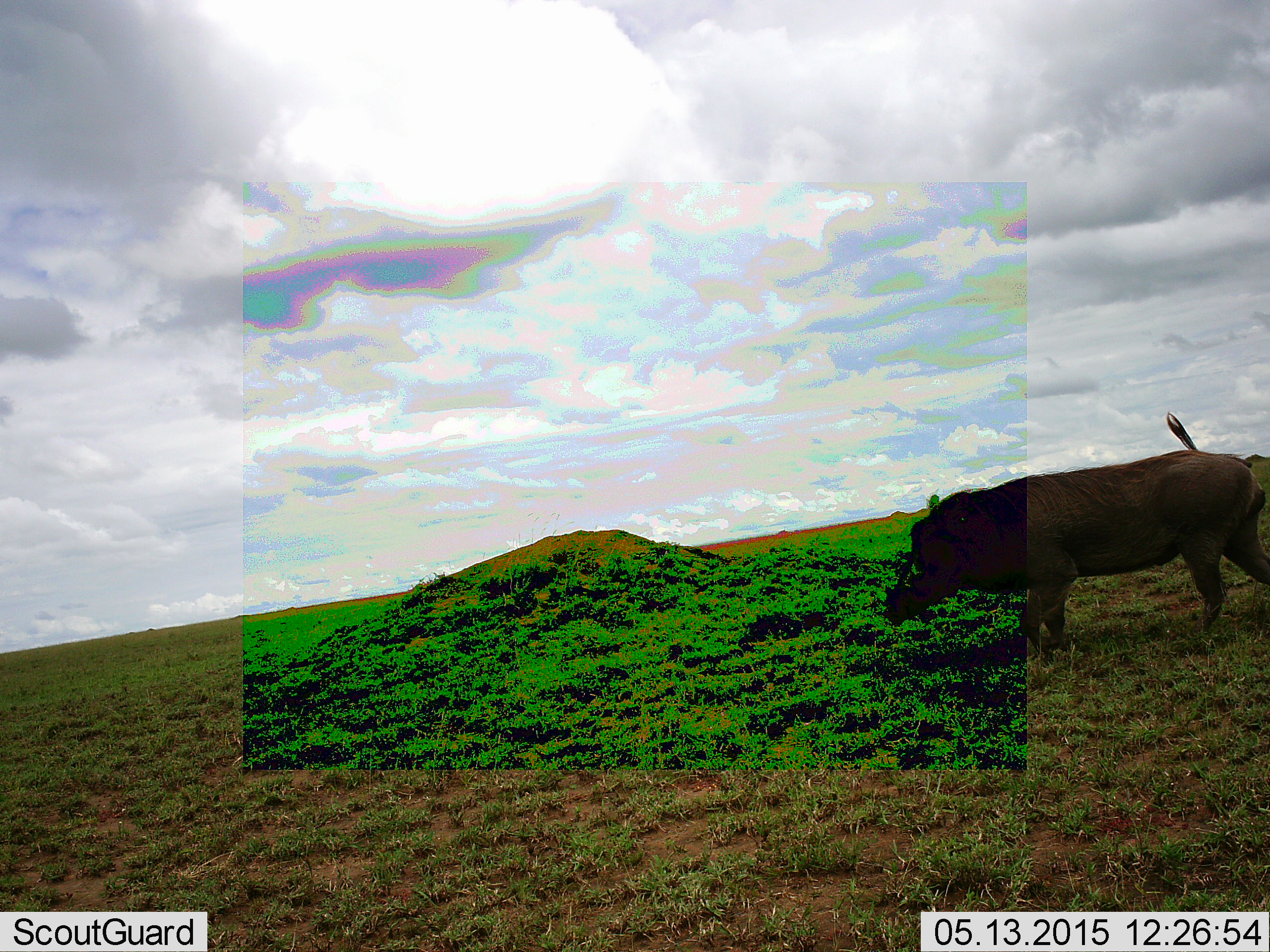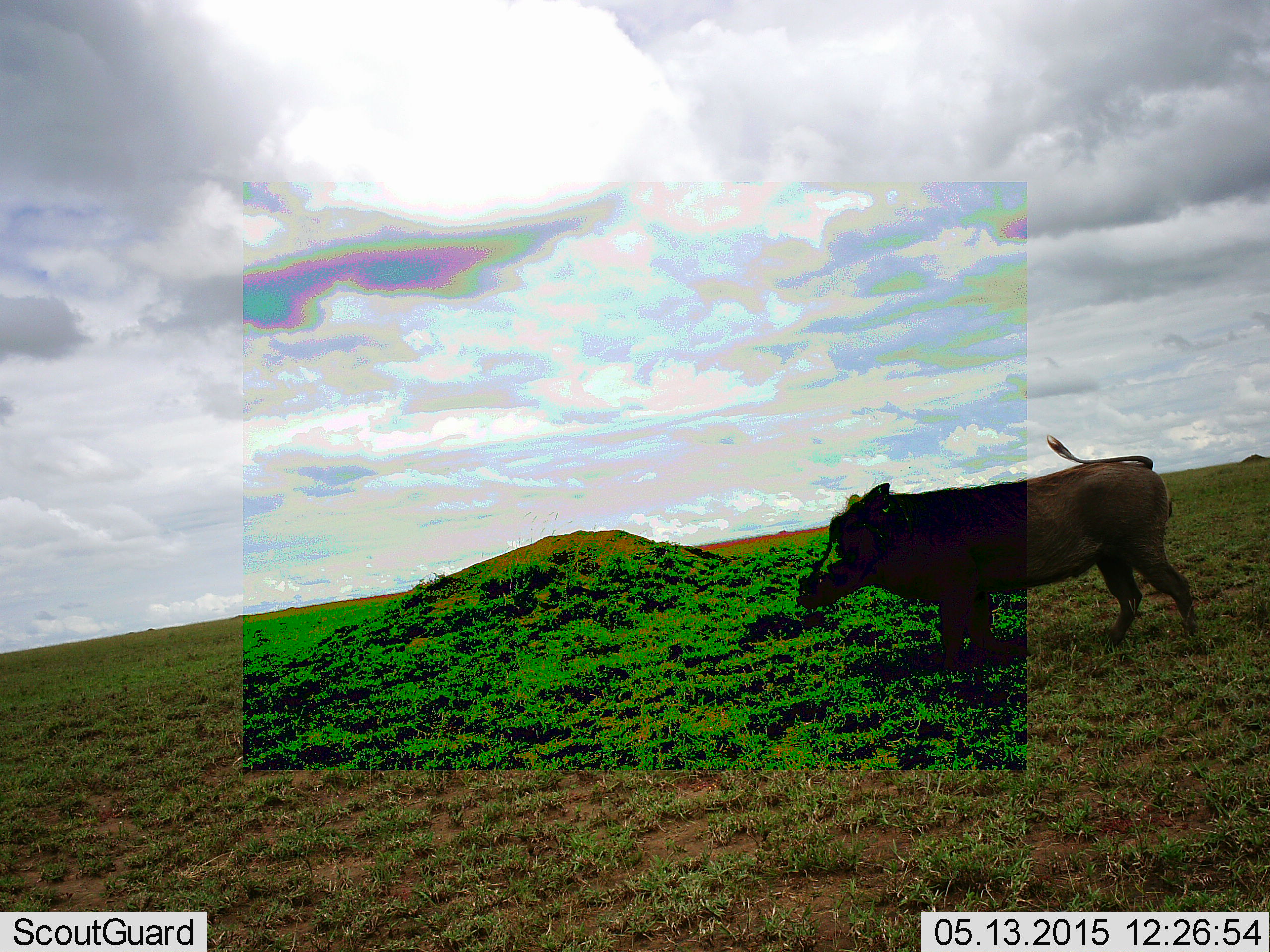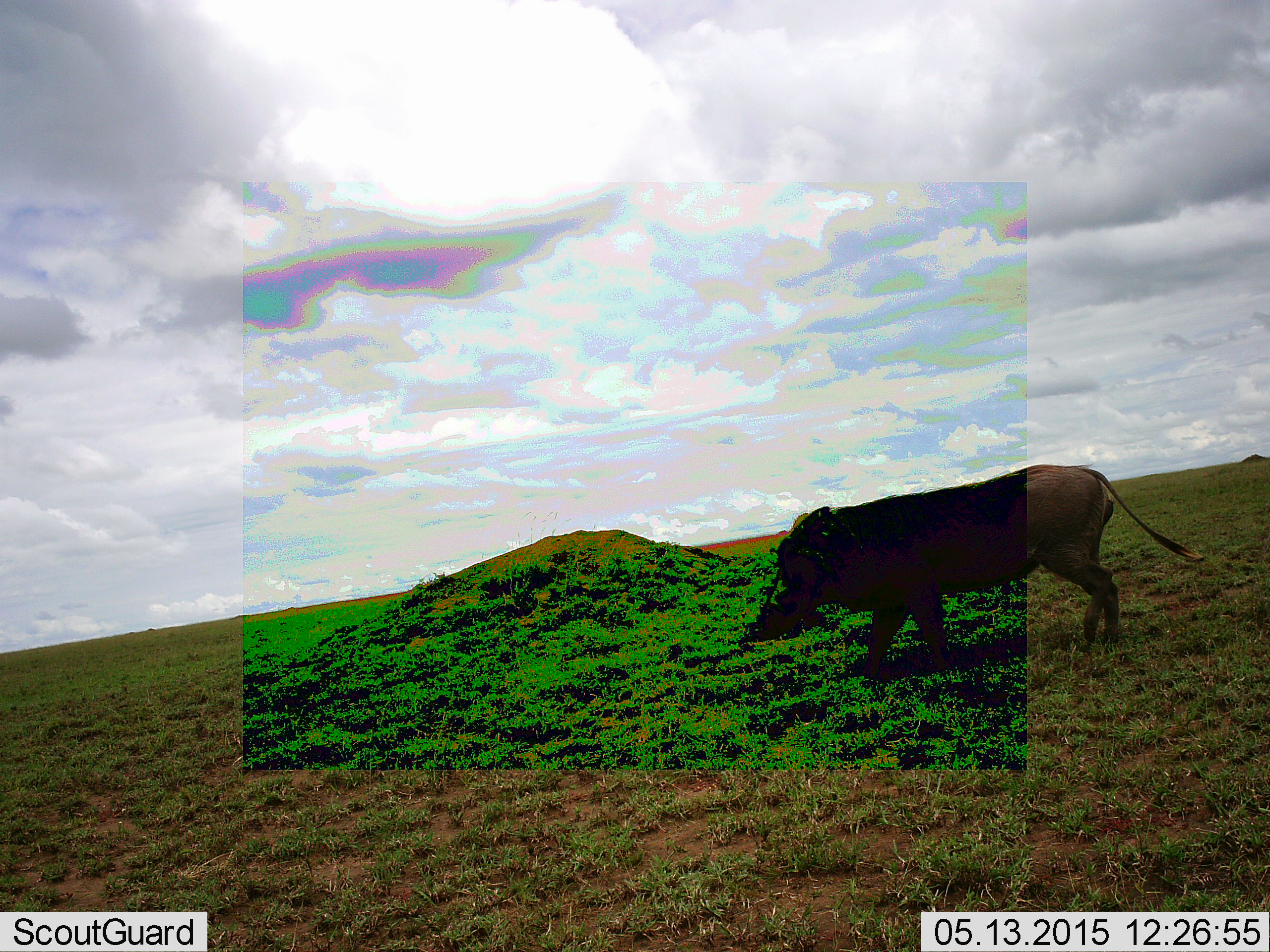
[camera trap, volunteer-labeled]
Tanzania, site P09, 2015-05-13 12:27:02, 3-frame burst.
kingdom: Animalia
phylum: Chordata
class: Mammalia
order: Artiodactyla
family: Suidae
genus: Phacochoerus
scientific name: Phacochoerus africanus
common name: warthog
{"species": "warthog (Phacochoerus africanus)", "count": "1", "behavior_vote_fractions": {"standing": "10%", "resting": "0%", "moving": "90%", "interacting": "0%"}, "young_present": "0%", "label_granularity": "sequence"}